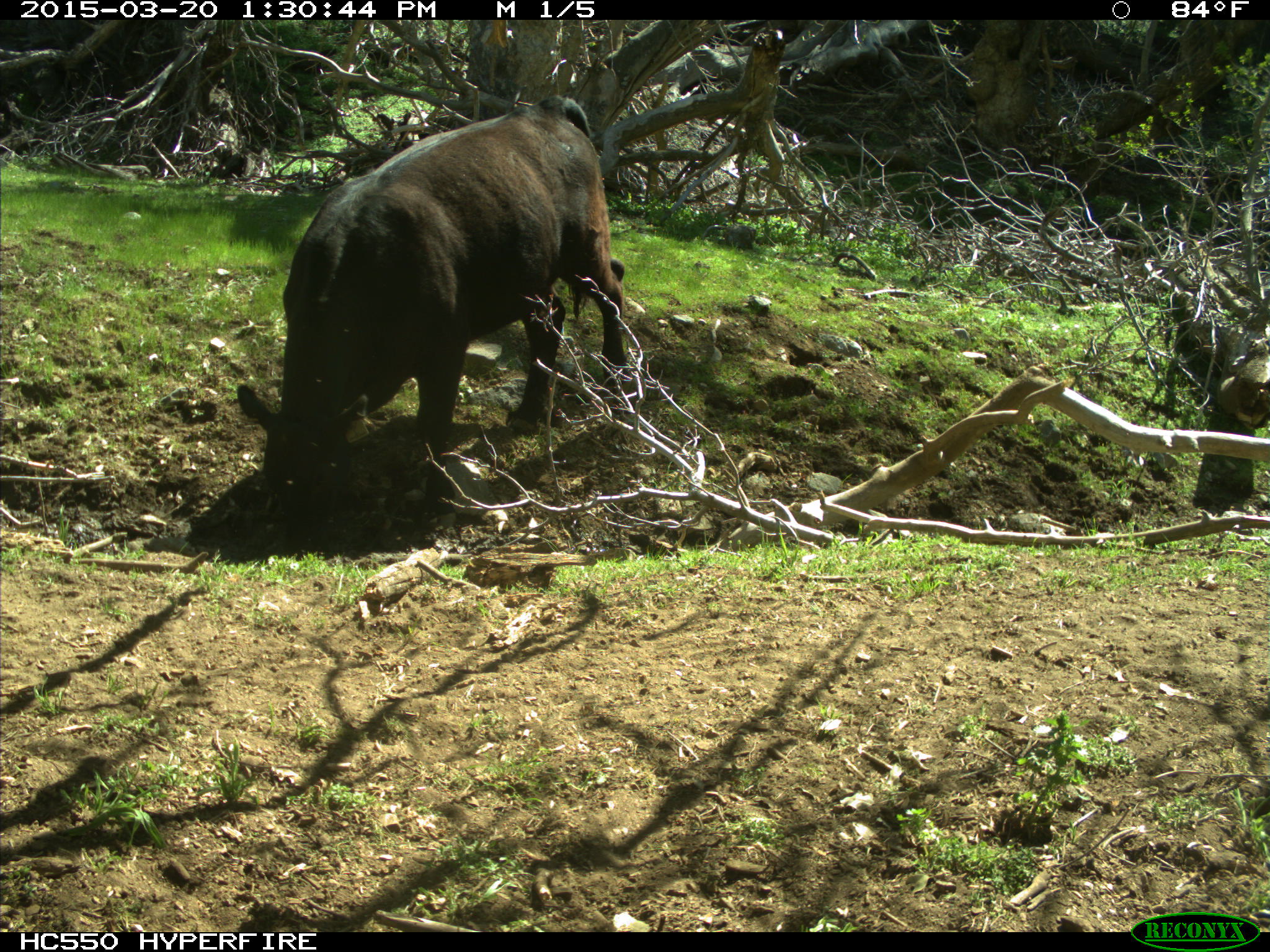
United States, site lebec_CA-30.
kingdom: Animalia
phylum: Chordata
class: Mammalia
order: Artiodactyla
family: Bovidae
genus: Bos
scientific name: Bos taurus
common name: domestic cow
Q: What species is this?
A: Bos taurus (domestic cow).